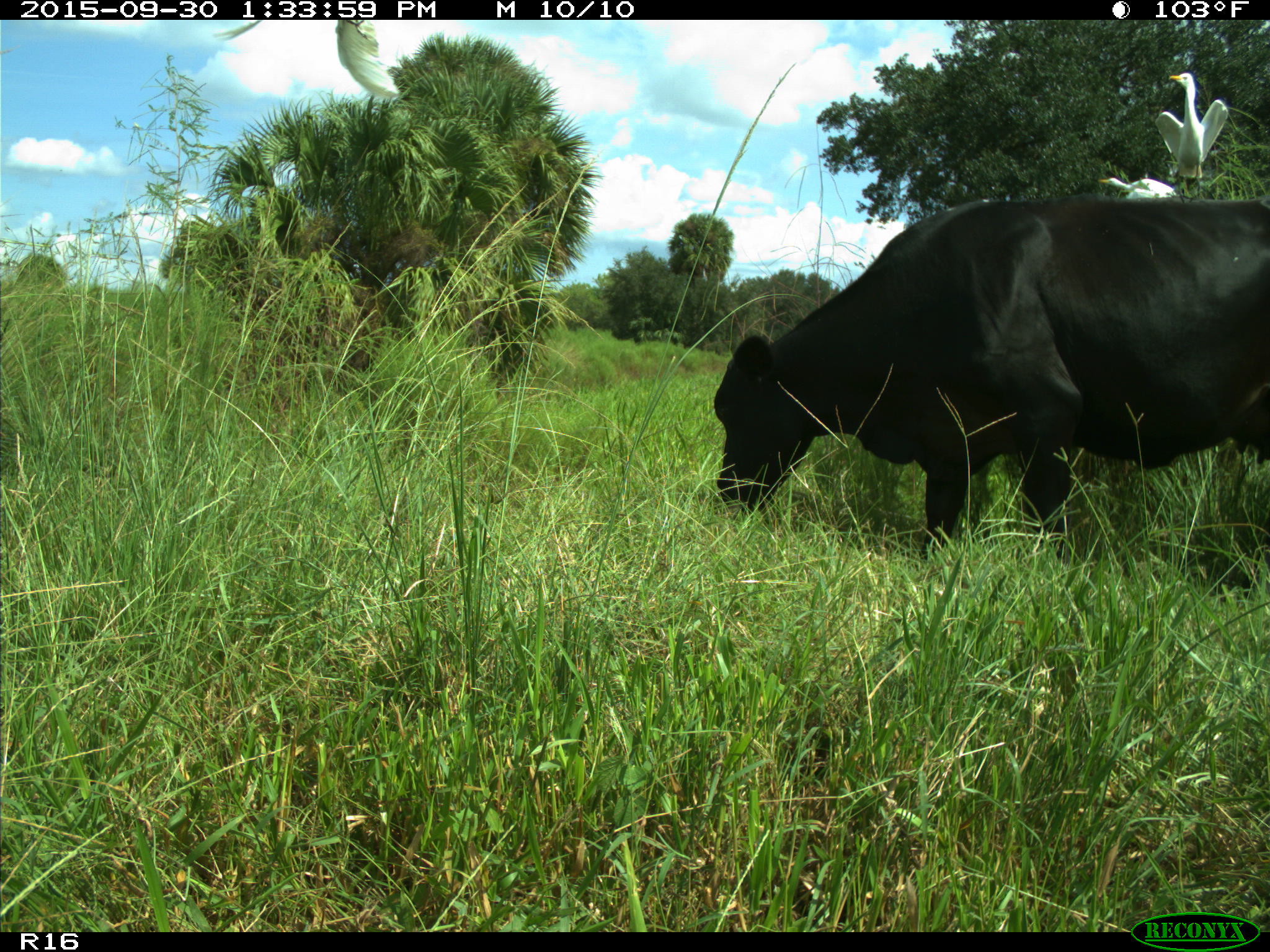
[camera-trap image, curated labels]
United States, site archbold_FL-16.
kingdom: Animalia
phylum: Chordata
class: Mammalia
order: Artiodactyla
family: Bovidae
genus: Bos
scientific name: Bos taurus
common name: domestic cow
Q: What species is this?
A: Bos taurus (domestic cow).